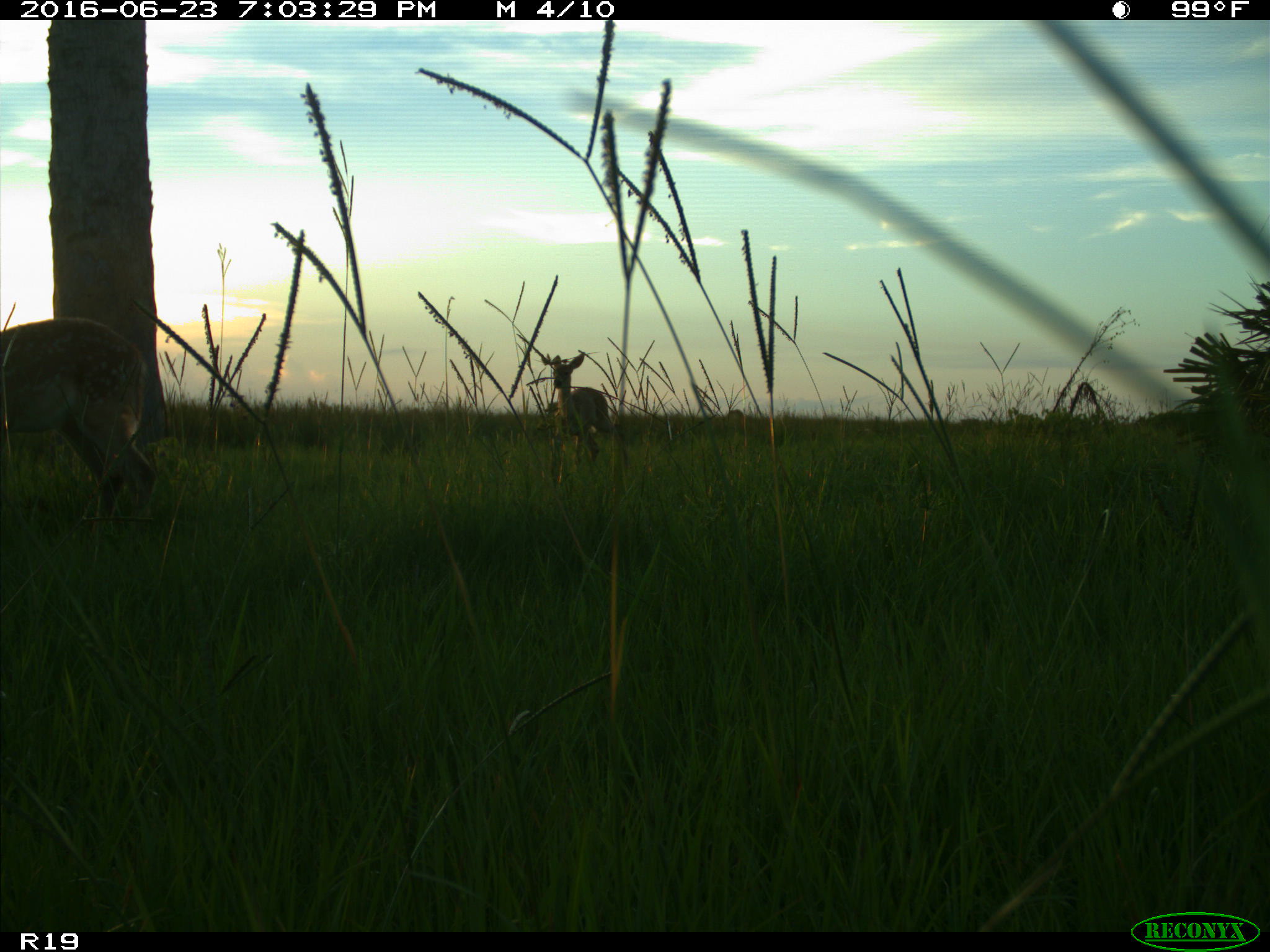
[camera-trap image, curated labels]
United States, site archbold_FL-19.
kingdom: Animalia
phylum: Chordata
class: Mammalia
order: Artiodactyla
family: Cervidae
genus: Odocoileus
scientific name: Odocoileus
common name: deer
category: unidentified deer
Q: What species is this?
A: Unidentified deer (deer) (Odocoileus).